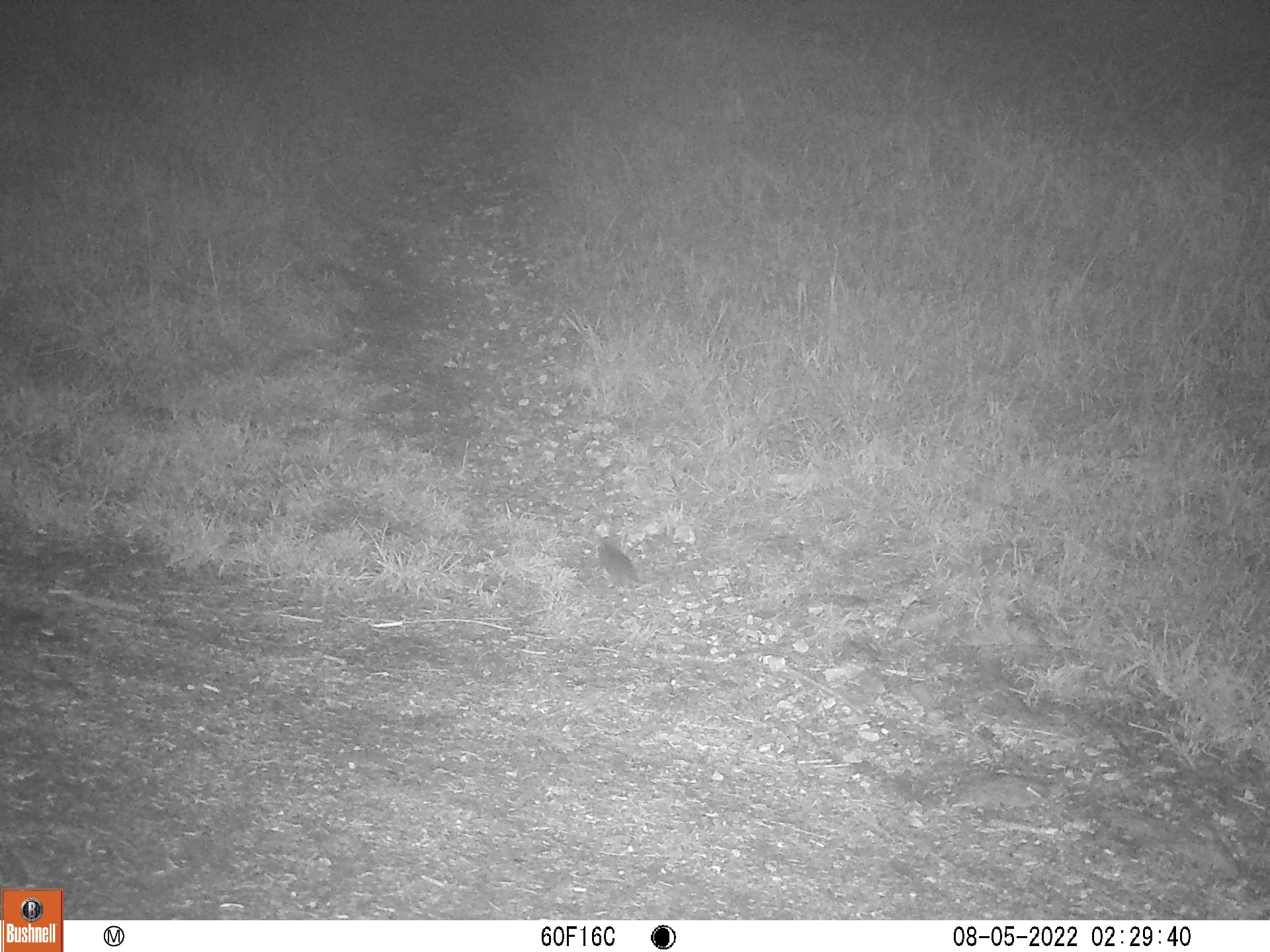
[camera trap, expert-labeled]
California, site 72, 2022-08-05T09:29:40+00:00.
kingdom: Animalia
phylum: Chordata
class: Mammalia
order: Rodentia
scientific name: Rodentia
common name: mouse or rat